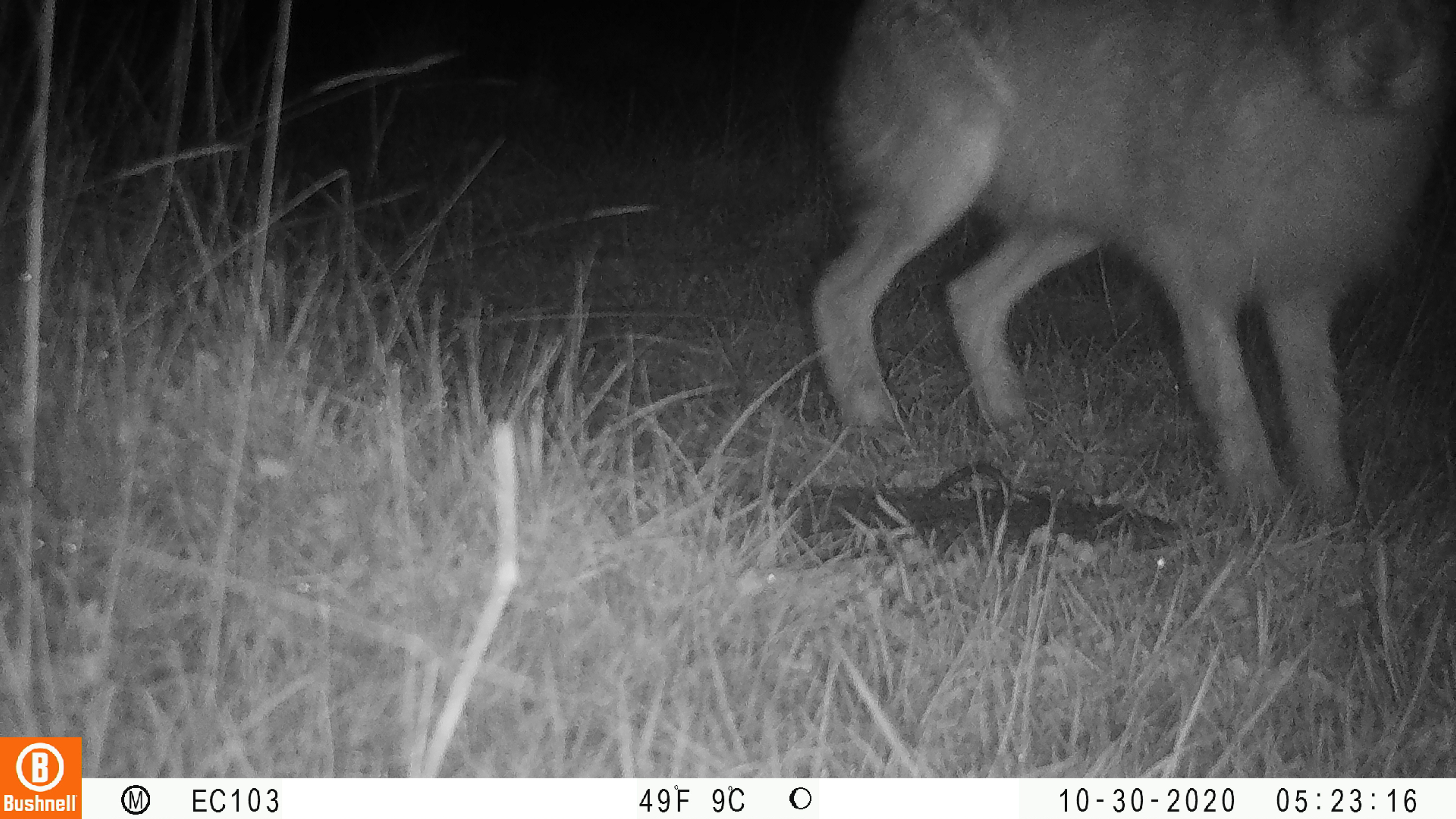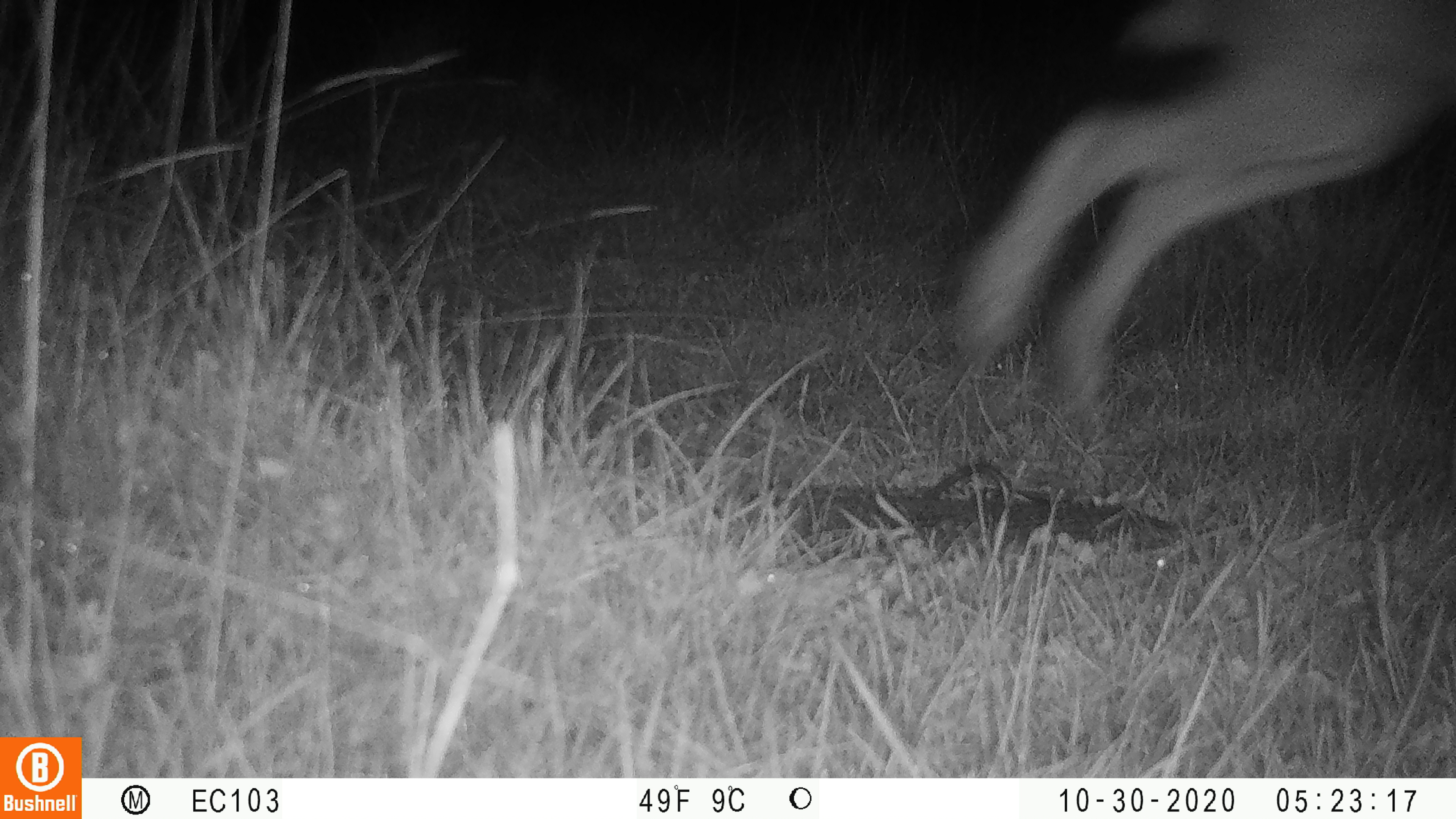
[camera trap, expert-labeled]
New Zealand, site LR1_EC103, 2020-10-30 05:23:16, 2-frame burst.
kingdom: Animalia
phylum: Chordata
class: Mammalia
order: Lagomorpha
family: Leporidae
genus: Lepus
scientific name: Lepus europaeus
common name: brown hare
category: hare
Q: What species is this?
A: Hare (brown hare) (Lepus europaeus).